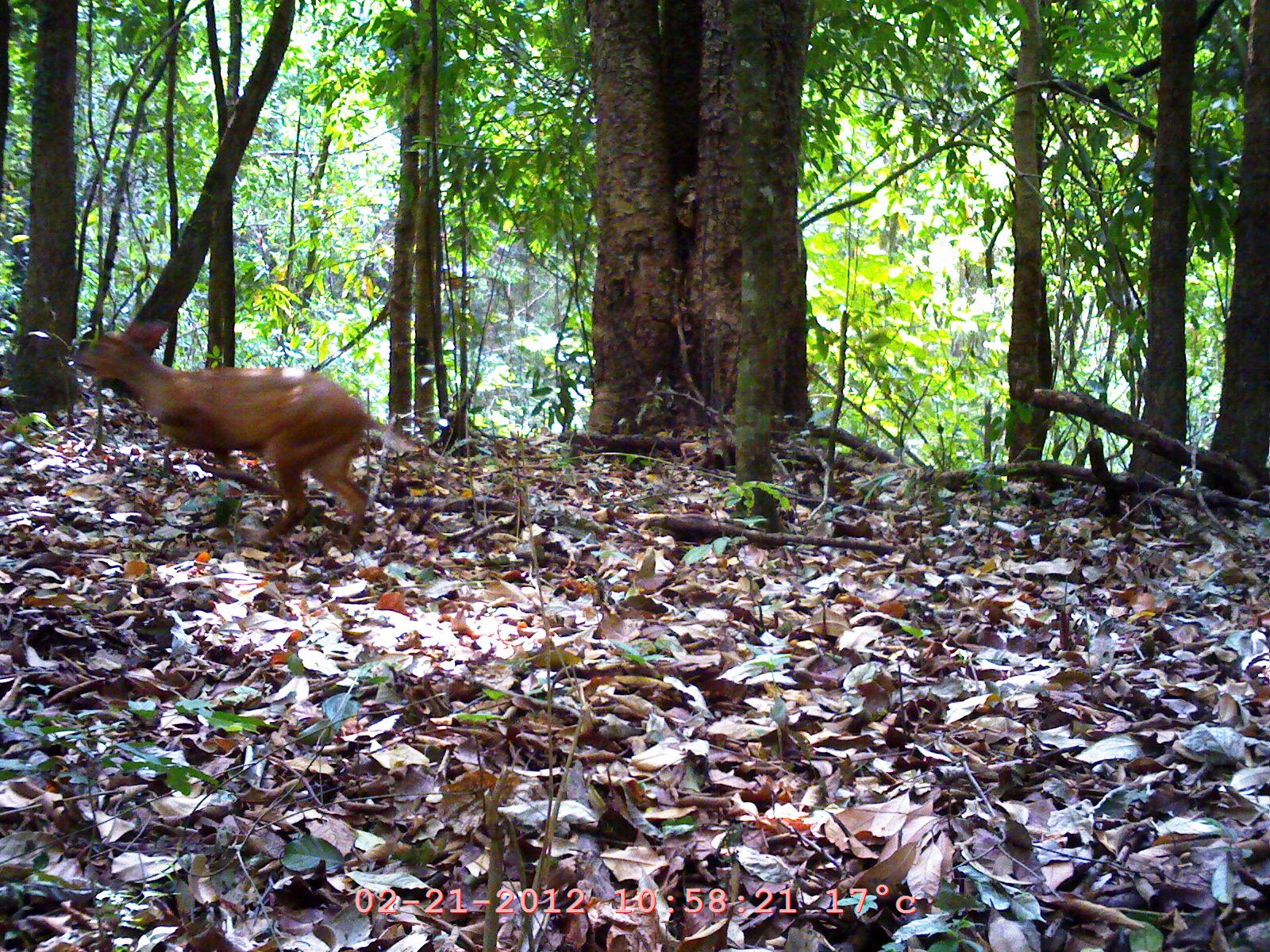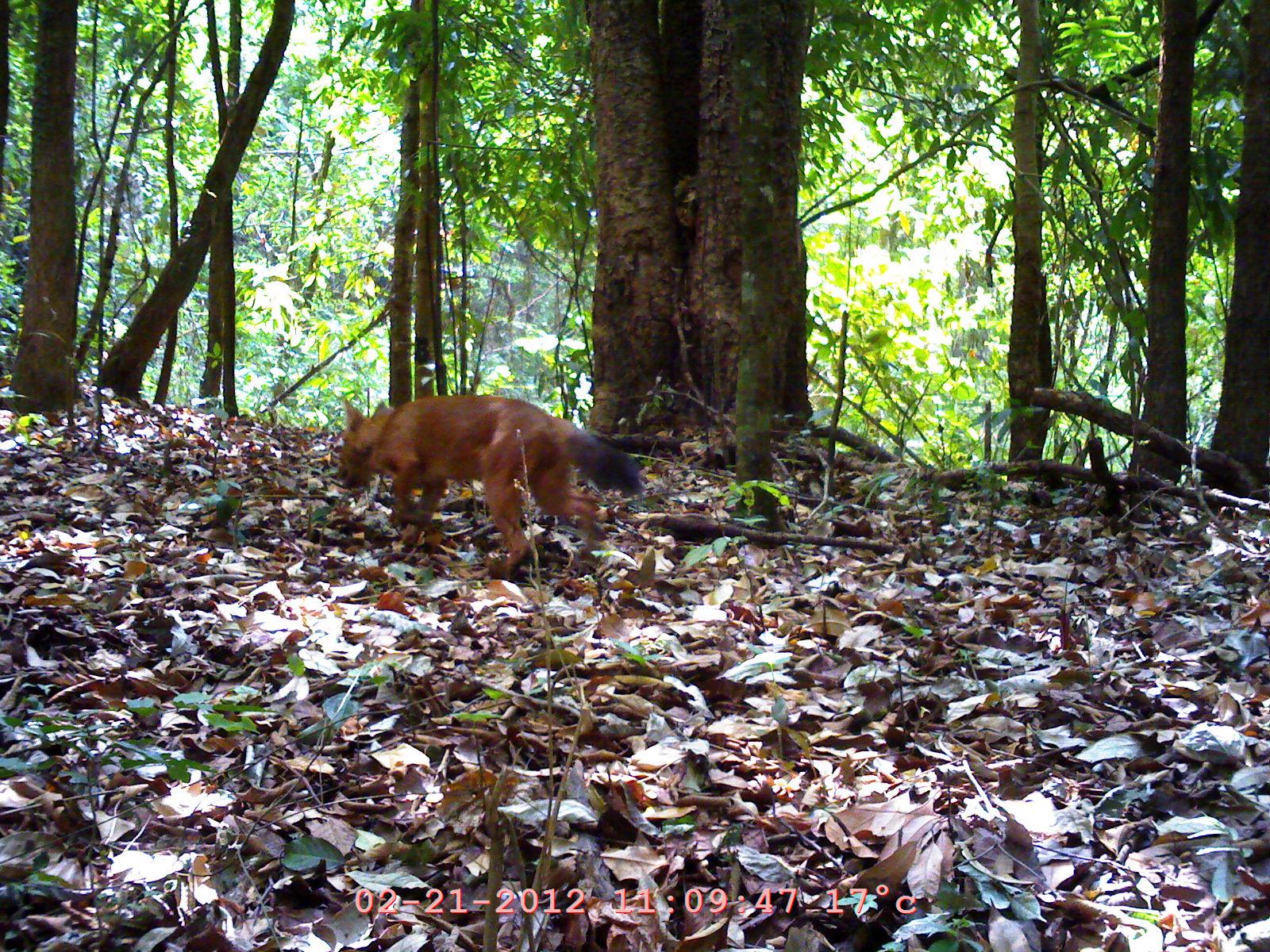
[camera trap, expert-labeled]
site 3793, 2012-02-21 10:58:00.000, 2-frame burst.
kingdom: Animalia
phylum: Chordata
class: Mammalia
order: Artiodactyla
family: Cervidae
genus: Muntiacus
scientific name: Muntiacus muntjak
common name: southern red muntjac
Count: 1.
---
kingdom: Animalia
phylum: Chordata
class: Mammalia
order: Carnivora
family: Canidae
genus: Cuon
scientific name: Cuon alpinus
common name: dhole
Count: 1.